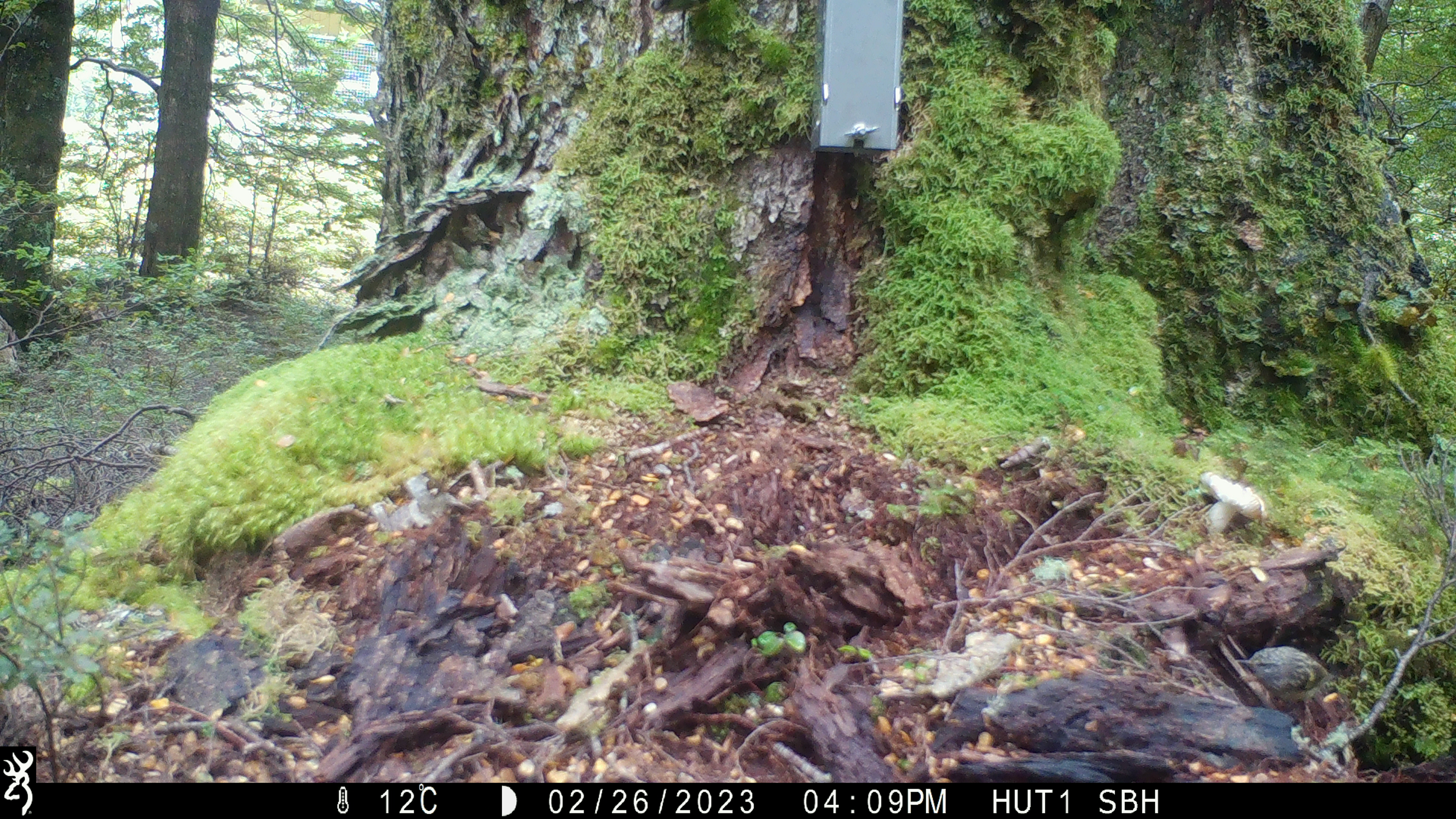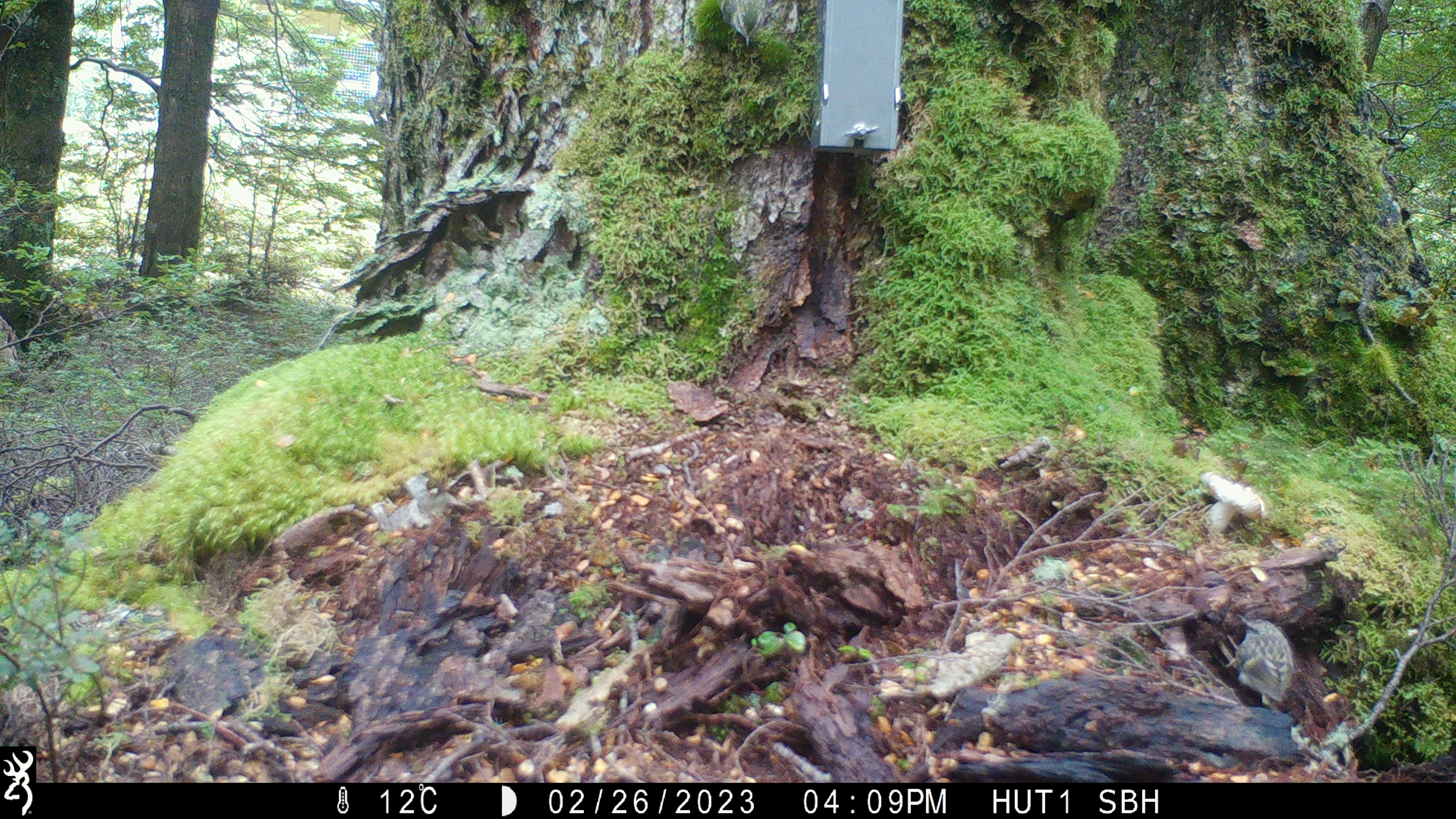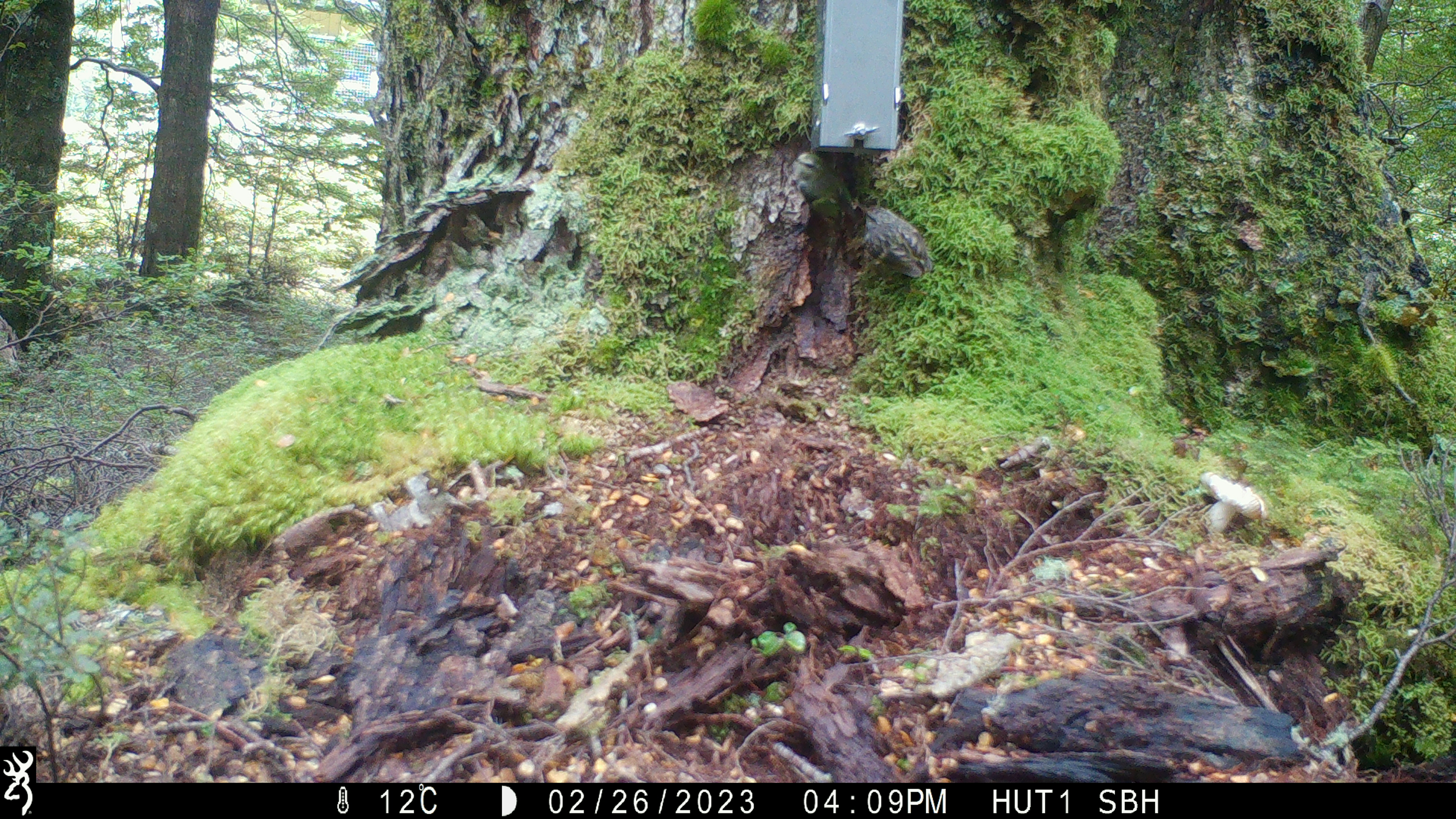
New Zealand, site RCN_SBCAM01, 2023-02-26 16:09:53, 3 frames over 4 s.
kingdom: Animalia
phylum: Chordata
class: Aves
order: Passeriformes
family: Acanthisittidae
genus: Acanthisitta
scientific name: Acanthisitta chloris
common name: rifleman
Rifleman (Acanthisitta chloris).